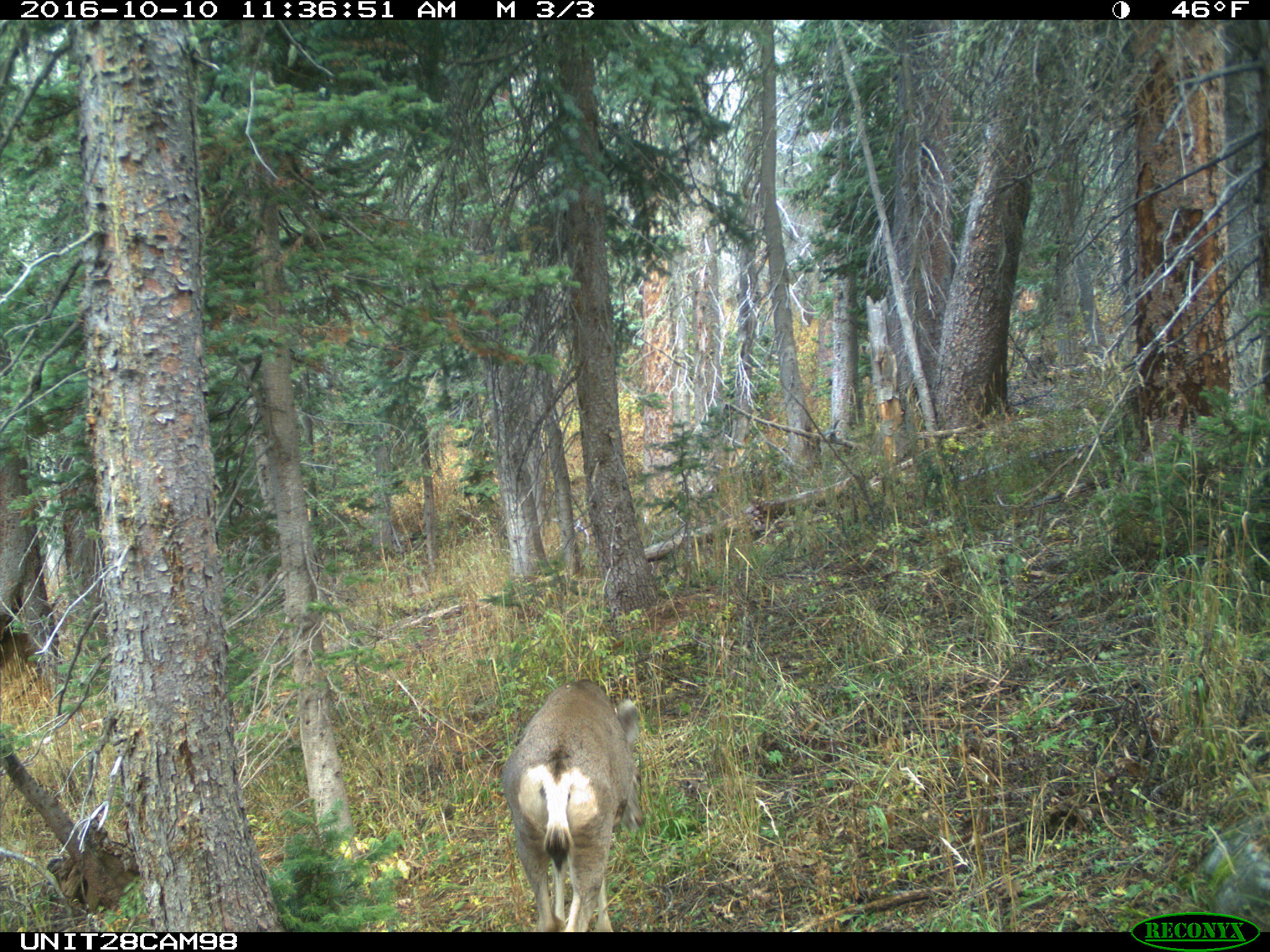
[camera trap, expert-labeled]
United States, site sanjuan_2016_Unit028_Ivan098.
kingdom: Animalia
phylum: Chordata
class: Mammalia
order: Artiodactyla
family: Cervidae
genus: Odocoileus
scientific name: Odocoileus hemionus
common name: mule deer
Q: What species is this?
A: Odocoileus hemionus (mule deer).